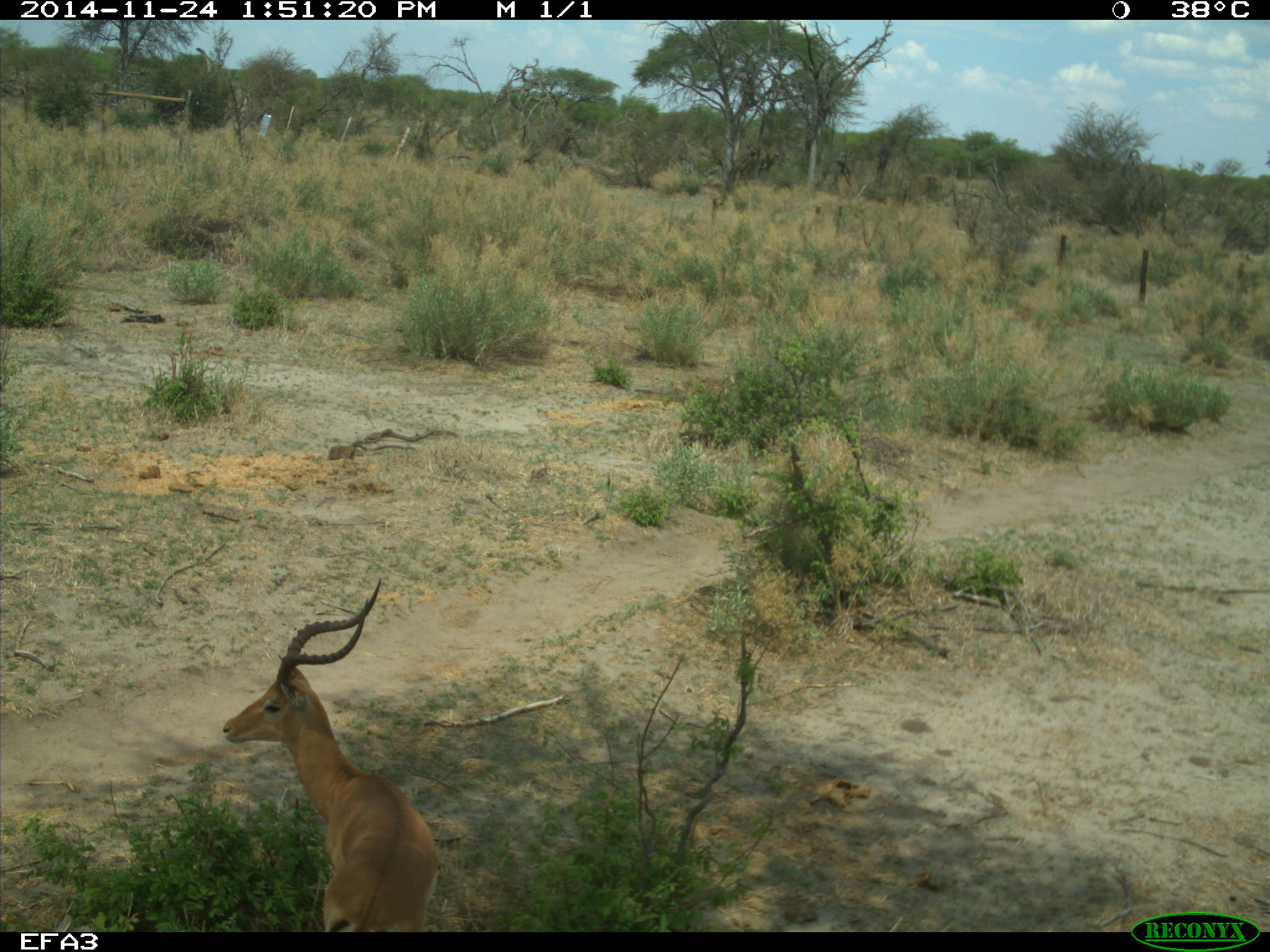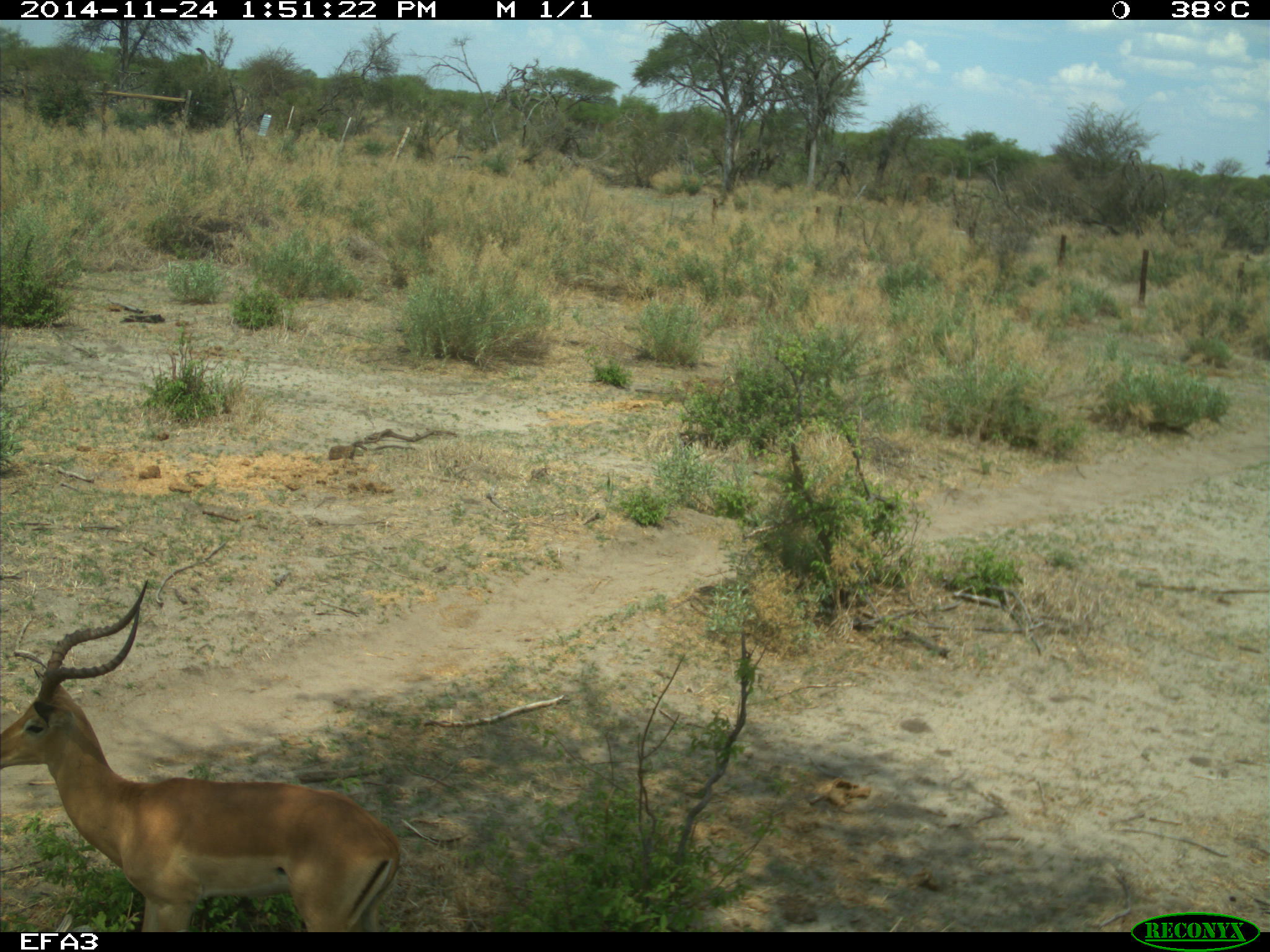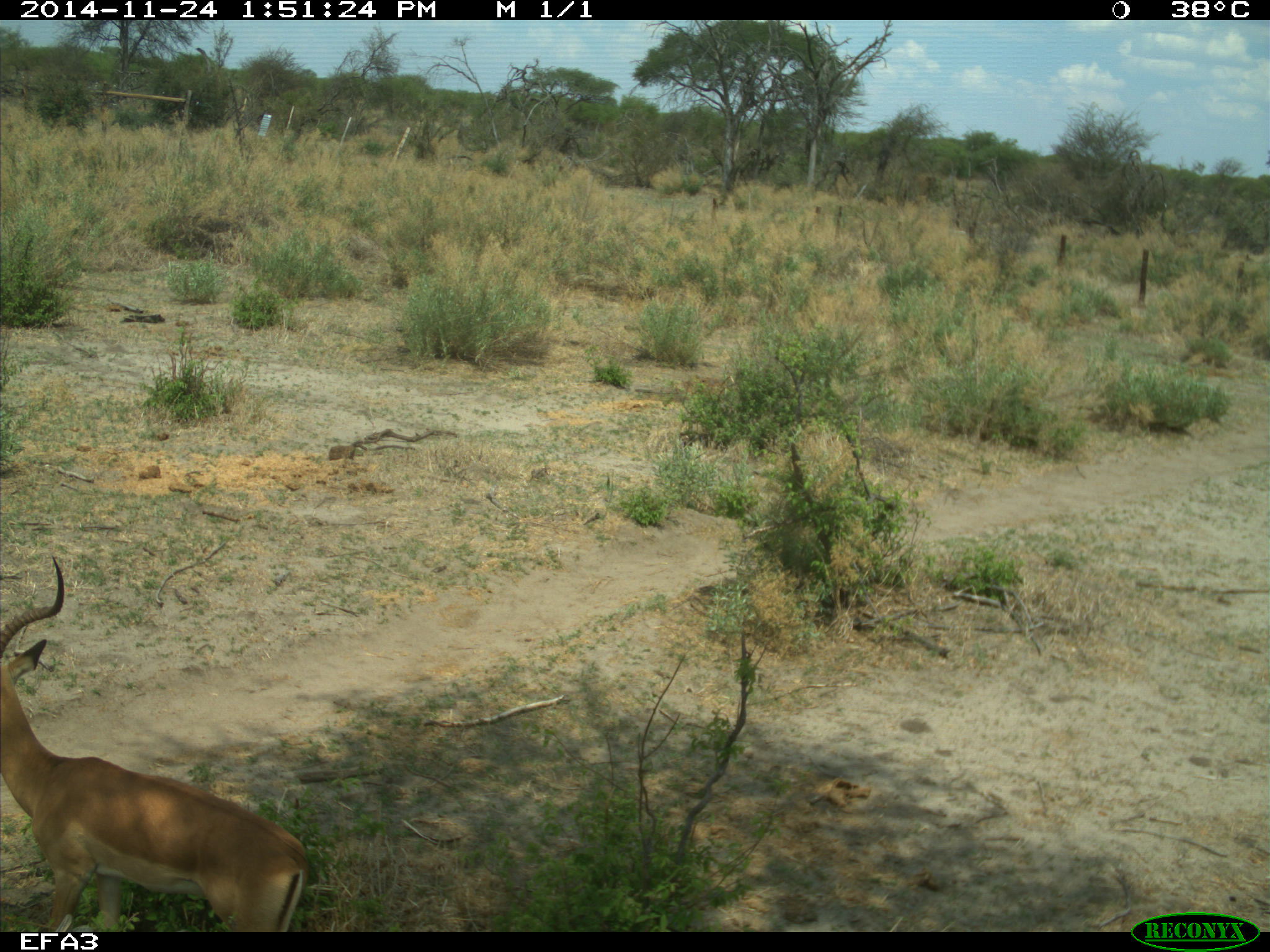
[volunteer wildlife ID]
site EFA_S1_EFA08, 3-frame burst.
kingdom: Animalia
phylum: Chordata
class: Mammalia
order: Artiodactyla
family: Bovidae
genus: Aepyceros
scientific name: Aepyceros melampus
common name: impala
Impala (Aepyceros melampus), count 1. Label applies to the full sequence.